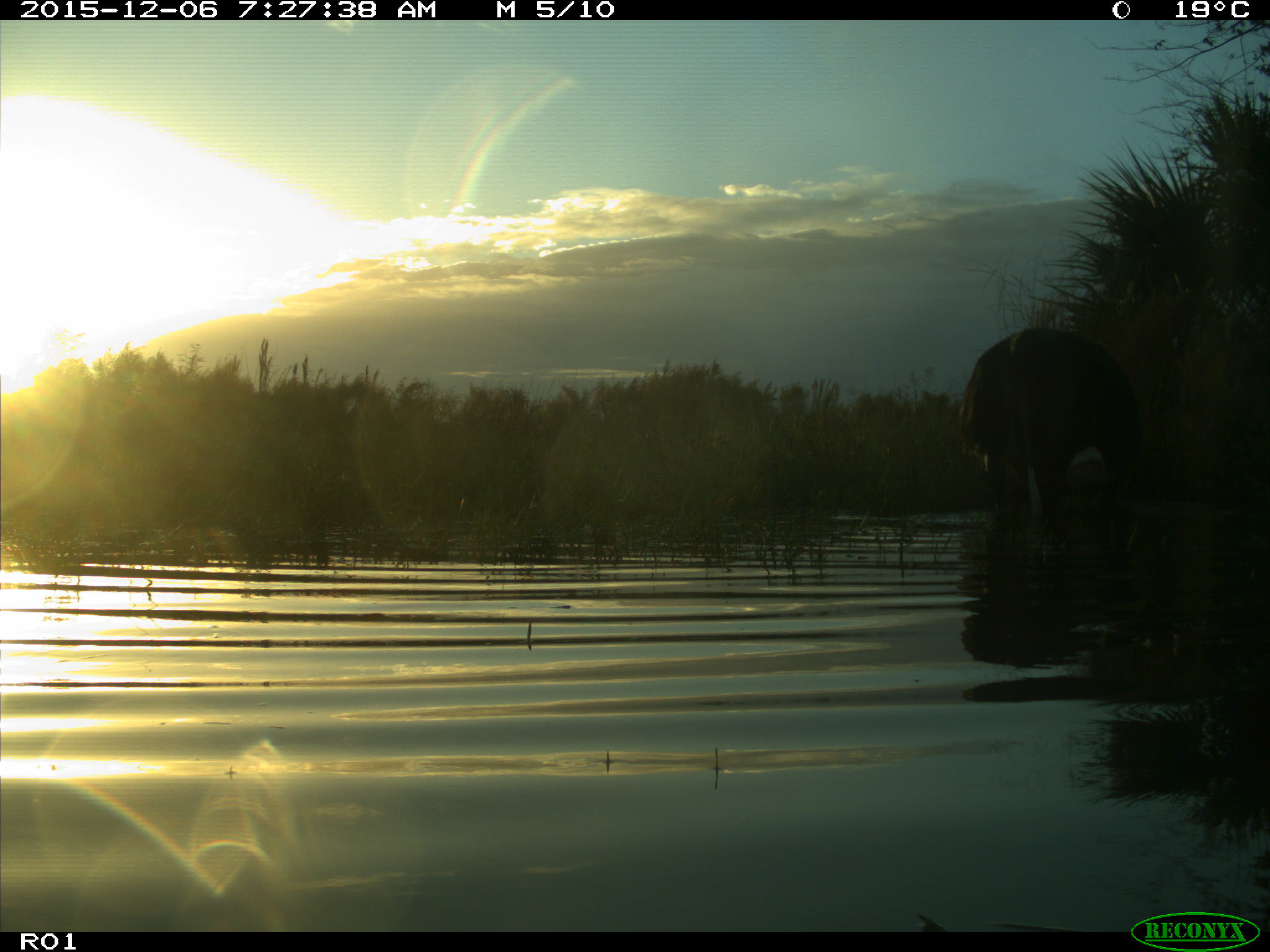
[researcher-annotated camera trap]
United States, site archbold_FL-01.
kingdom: Animalia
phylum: Chordata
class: Mammalia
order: Artiodactyla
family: Bovidae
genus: Bos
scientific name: Bos taurus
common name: domestic cow